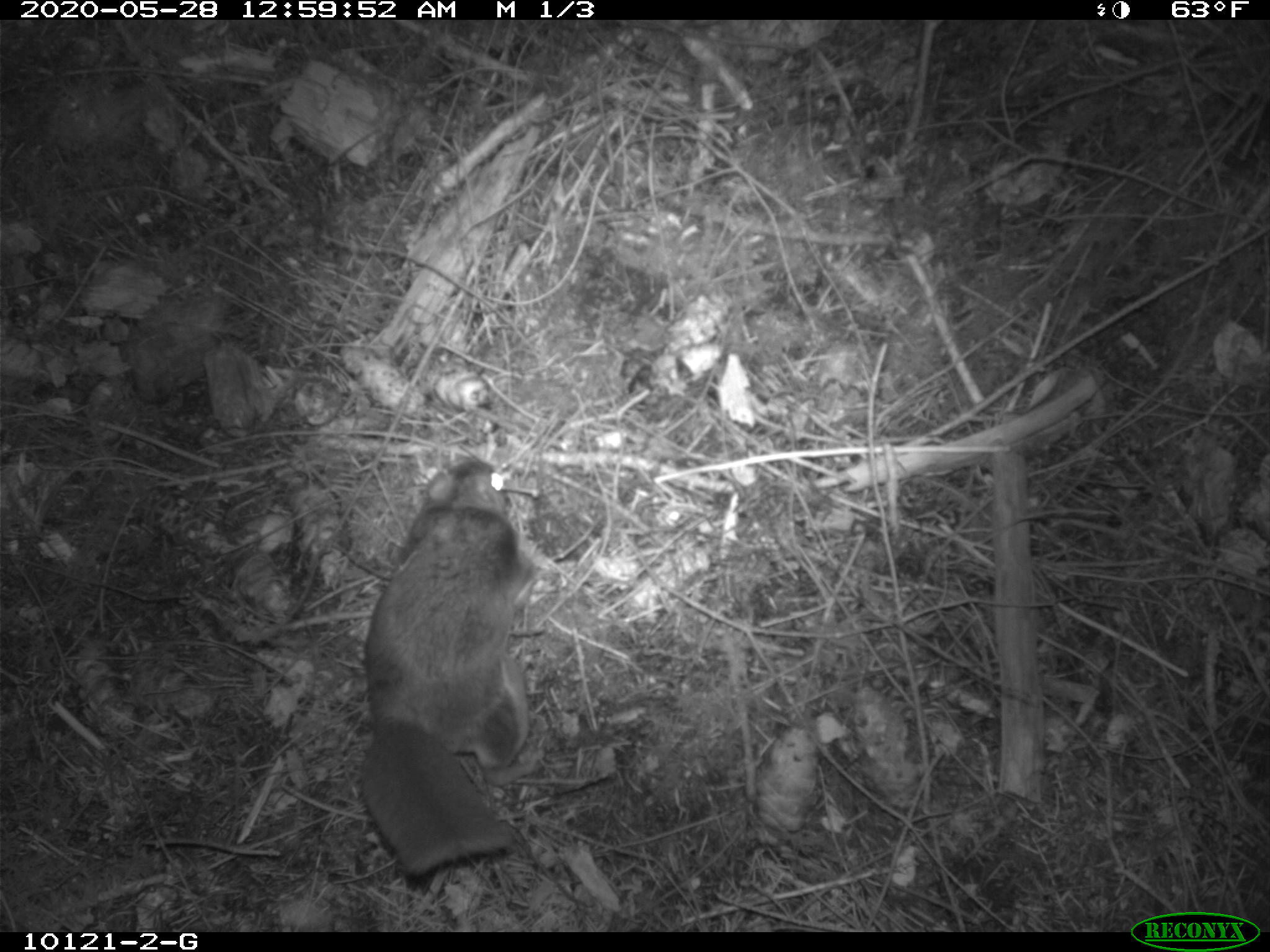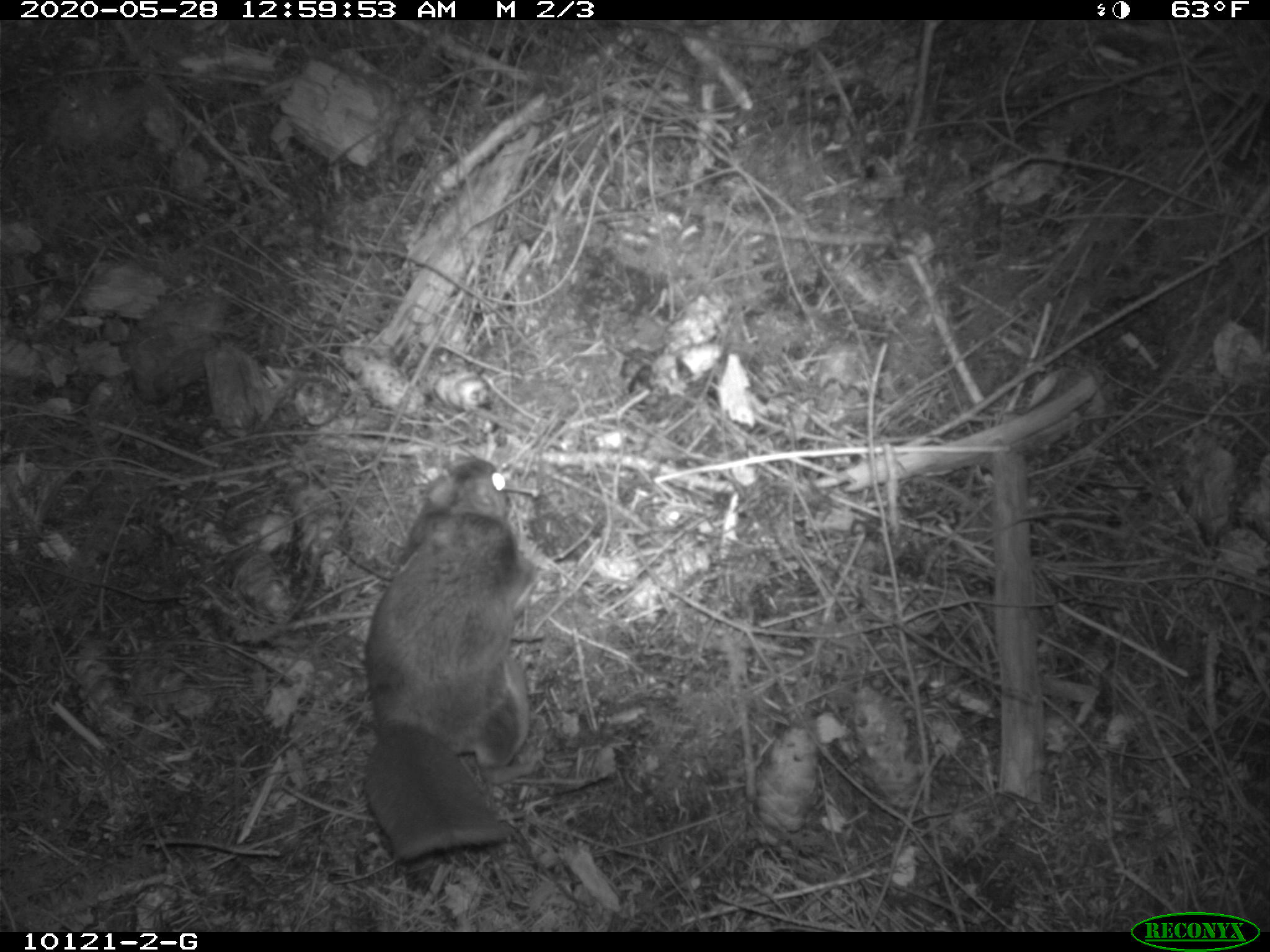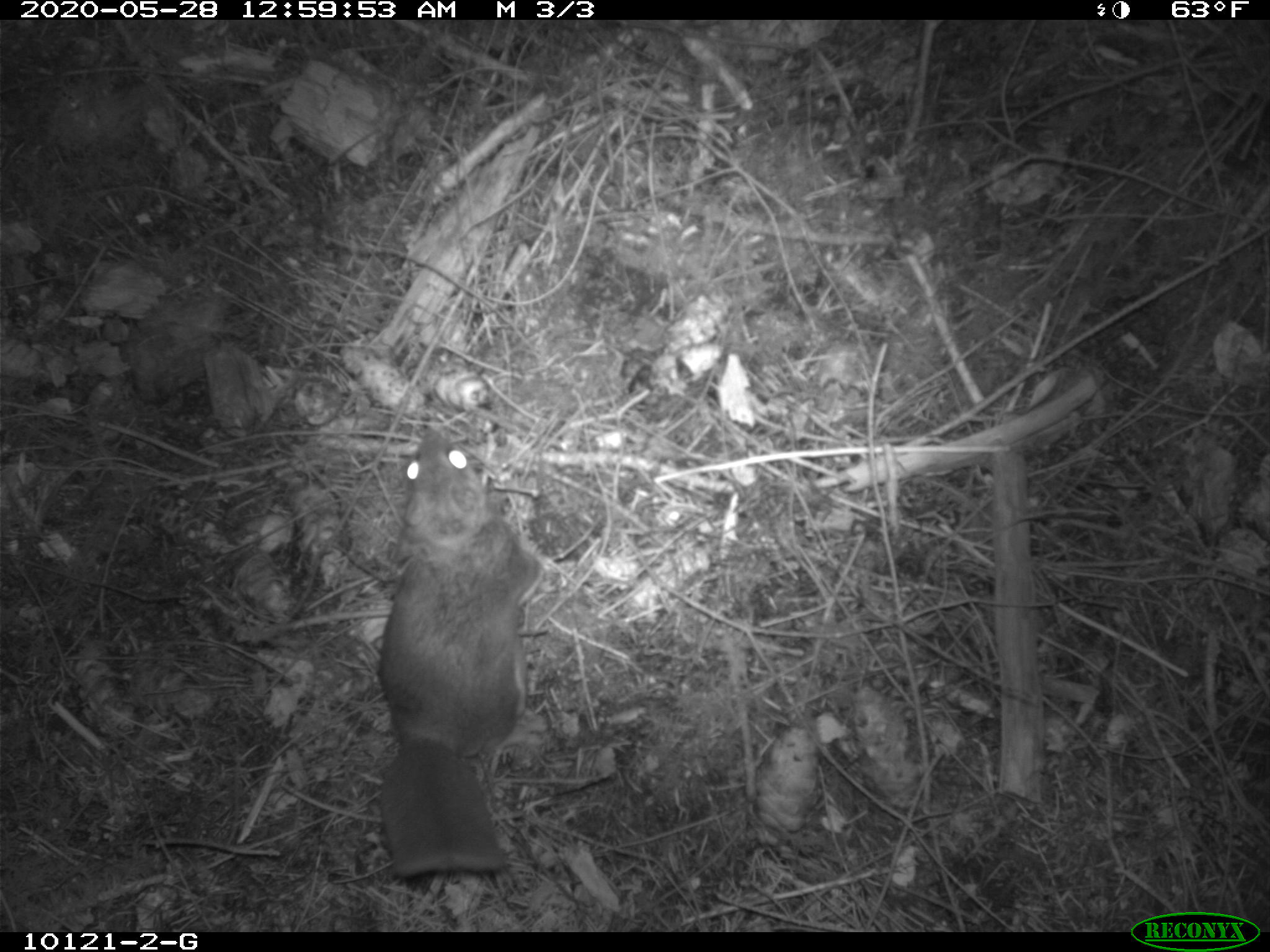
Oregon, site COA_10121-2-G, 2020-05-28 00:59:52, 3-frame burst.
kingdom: Animalia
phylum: Chordata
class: Mammalia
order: Rodentia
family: Sciuridae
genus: Glaucomys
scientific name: Glaucomys oregonensis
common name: humboldt's flying squirrel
Humboldt's flying squirrel (Glaucomys oregonensis).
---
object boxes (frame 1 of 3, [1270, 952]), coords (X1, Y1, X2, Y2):
humboldt's flying squirrel: (349, 448, 570, 889)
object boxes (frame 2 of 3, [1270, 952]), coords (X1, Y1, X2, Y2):
humboldt's flying squirrel: (354, 448, 557, 880)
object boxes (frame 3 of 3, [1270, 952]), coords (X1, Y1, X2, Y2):
humboldt's flying squirrel: (366, 417, 561, 897)